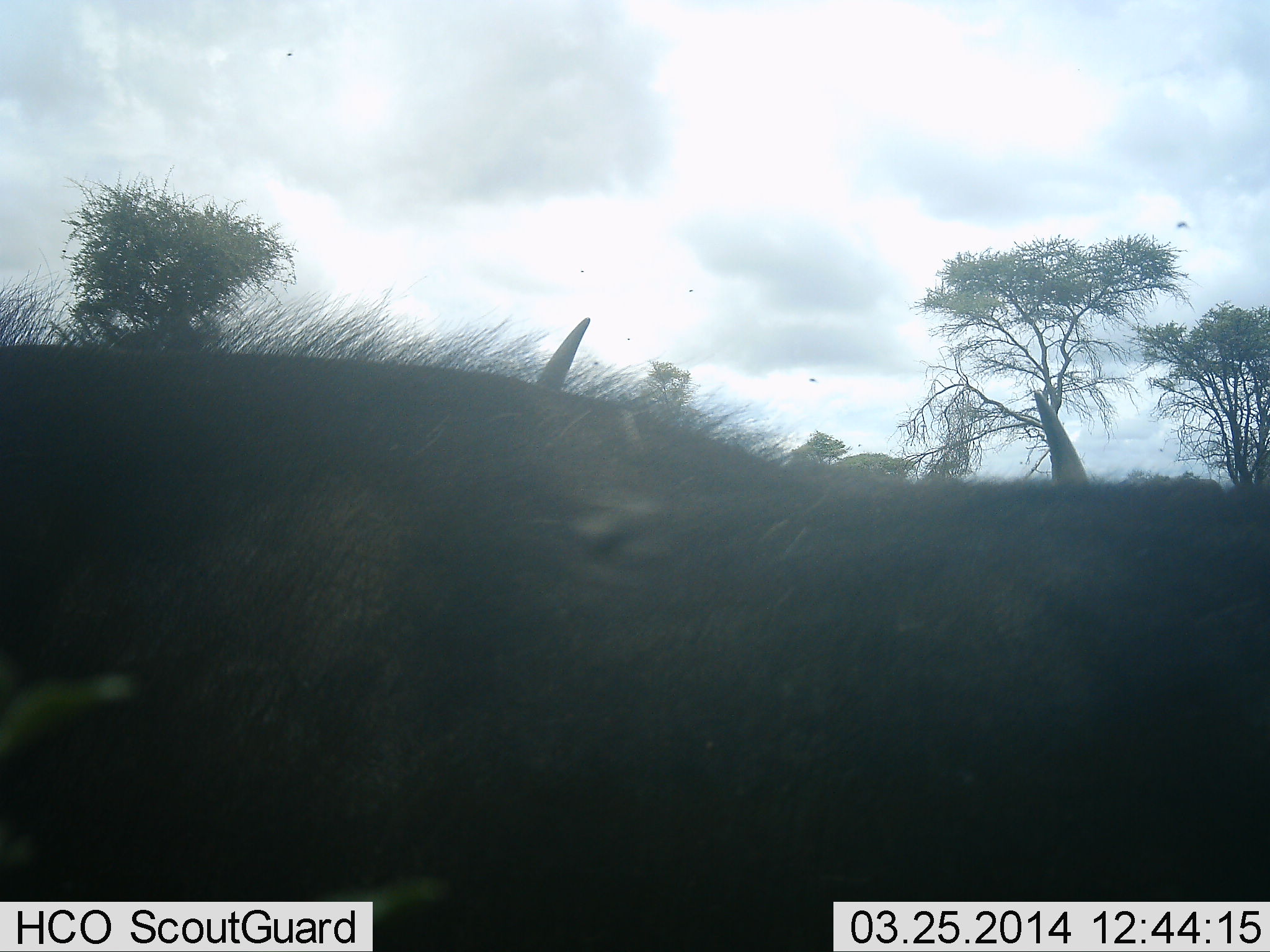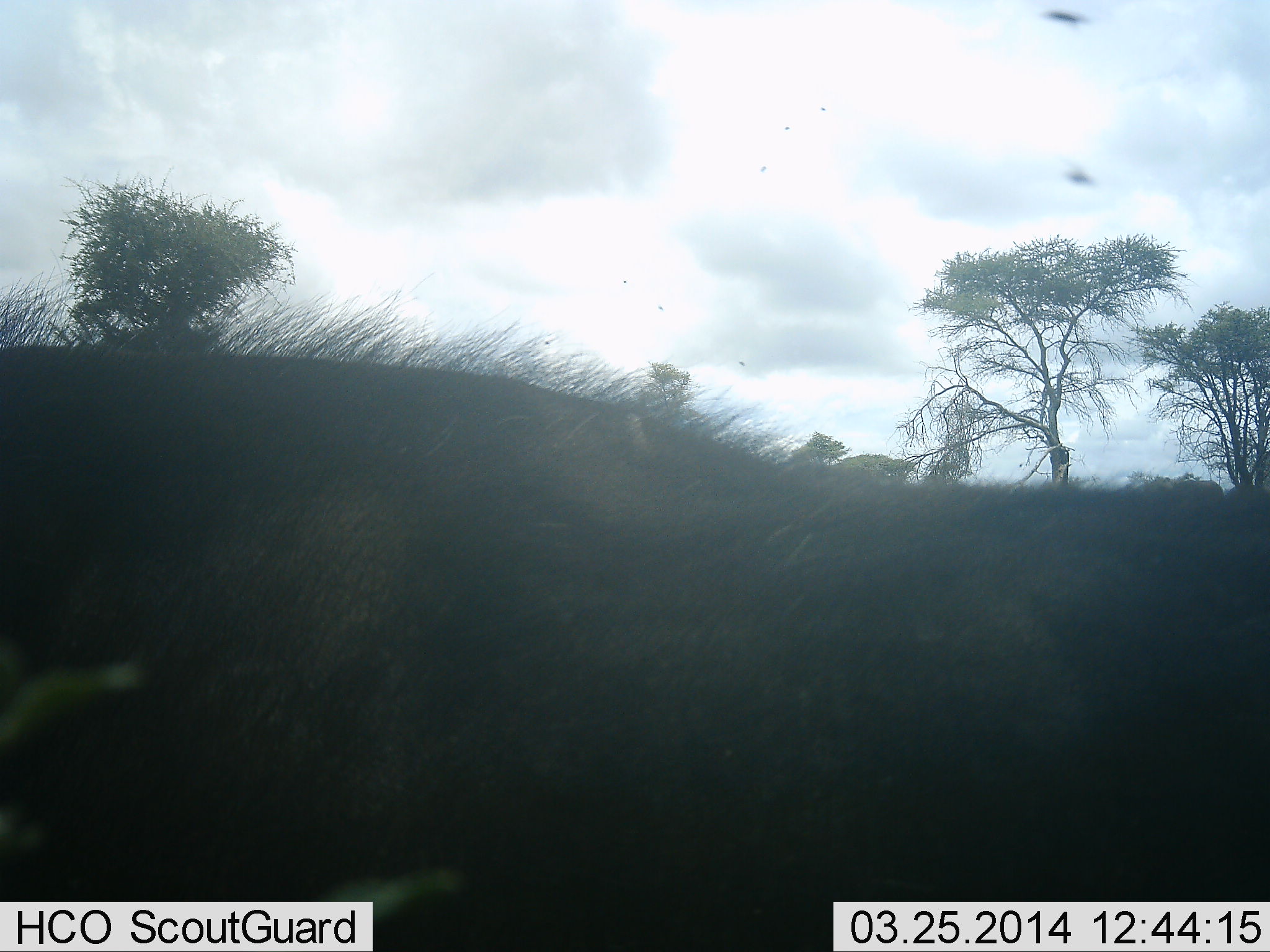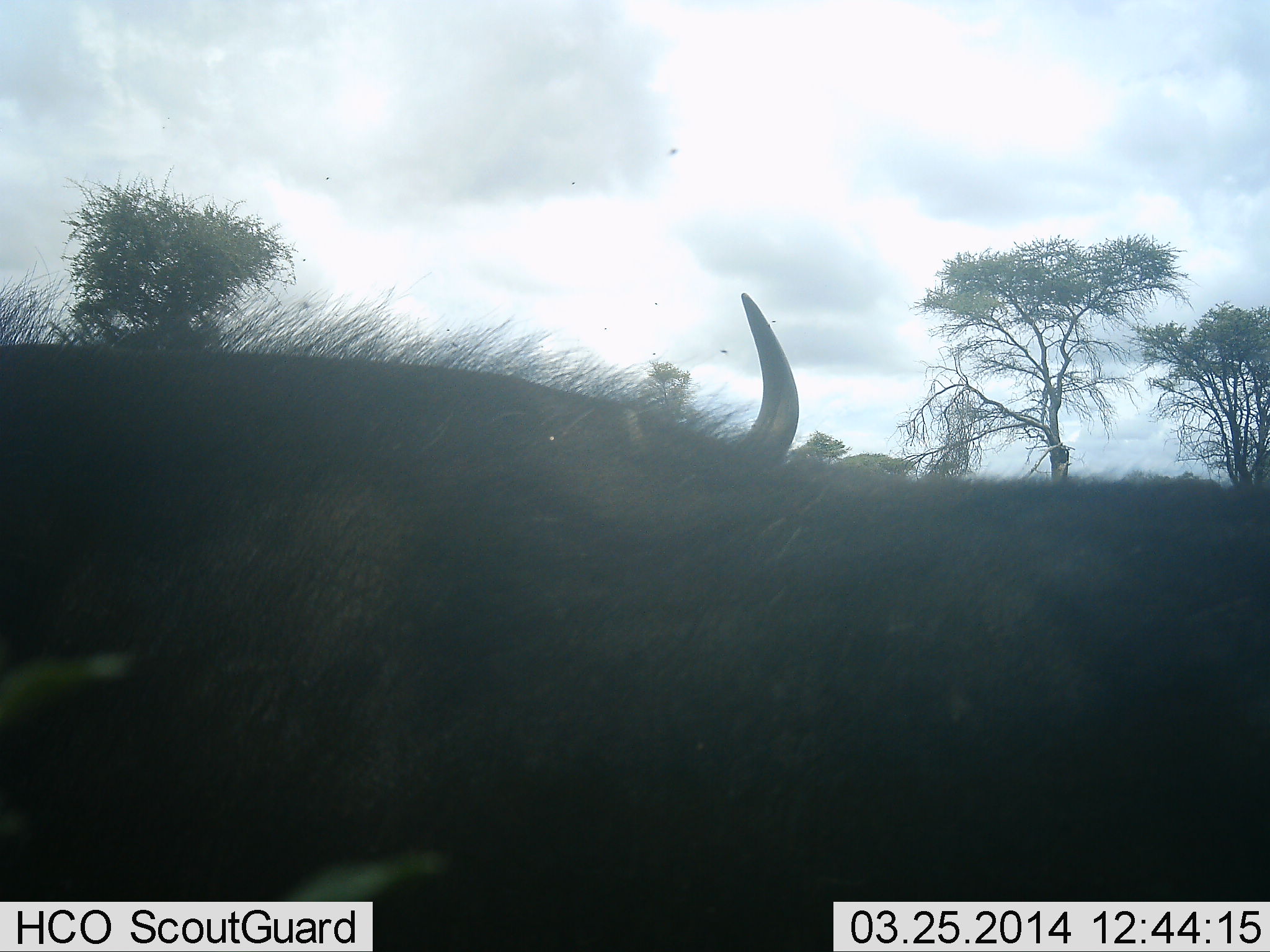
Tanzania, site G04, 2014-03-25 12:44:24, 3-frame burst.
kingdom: Animalia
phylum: Chordata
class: Mammalia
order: Artiodactyla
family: Bovidae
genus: Syncerus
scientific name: Syncerus caffer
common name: cape buffalo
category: buffalo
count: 2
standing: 30%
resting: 60%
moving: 10%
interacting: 0%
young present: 0%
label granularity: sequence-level